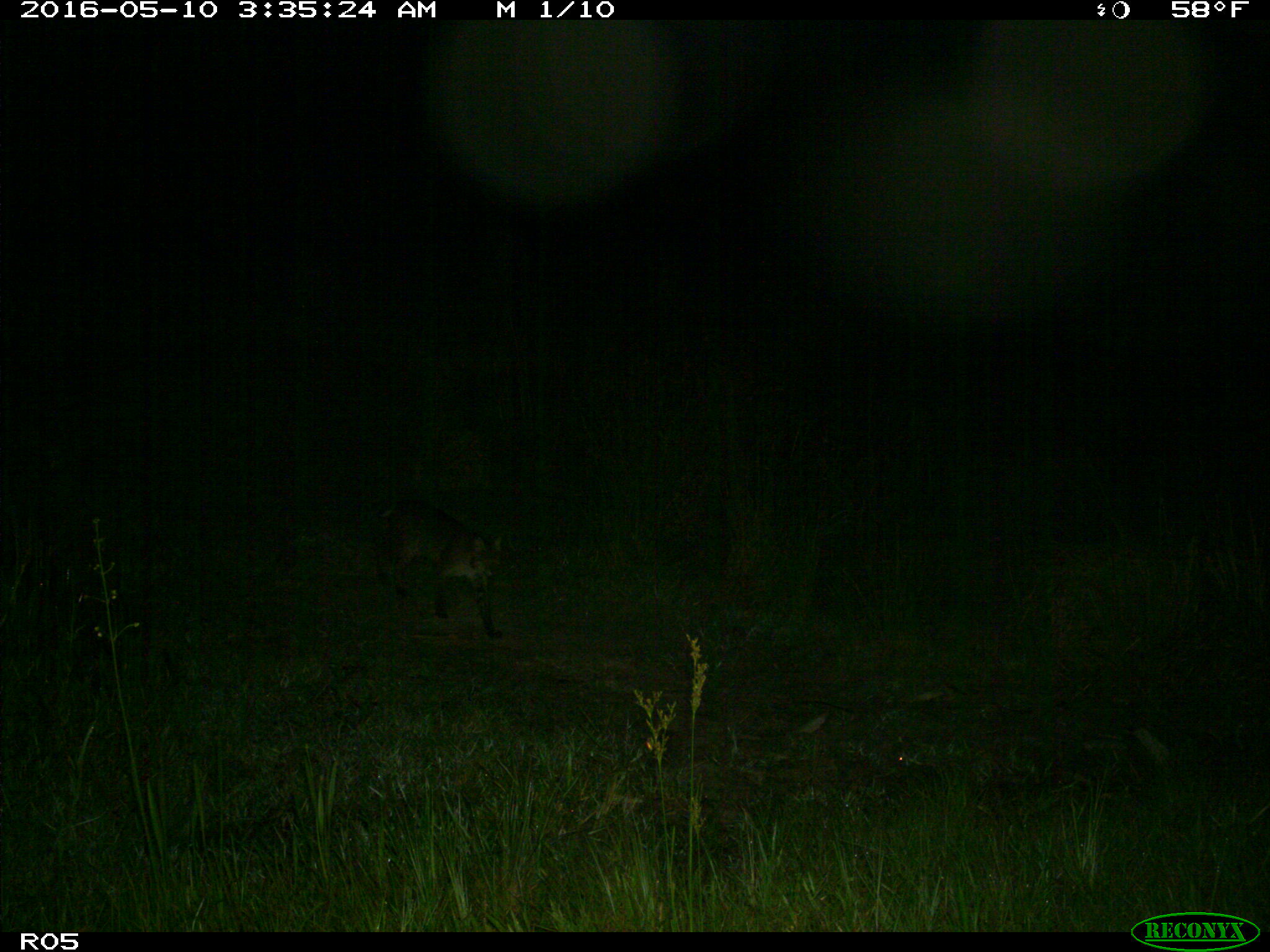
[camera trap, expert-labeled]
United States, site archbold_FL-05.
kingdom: Animalia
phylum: Chordata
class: Mammalia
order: Carnivora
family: Felidae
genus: Lynx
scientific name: Lynx rufus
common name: bobcat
Lynx rufus (bobcat).